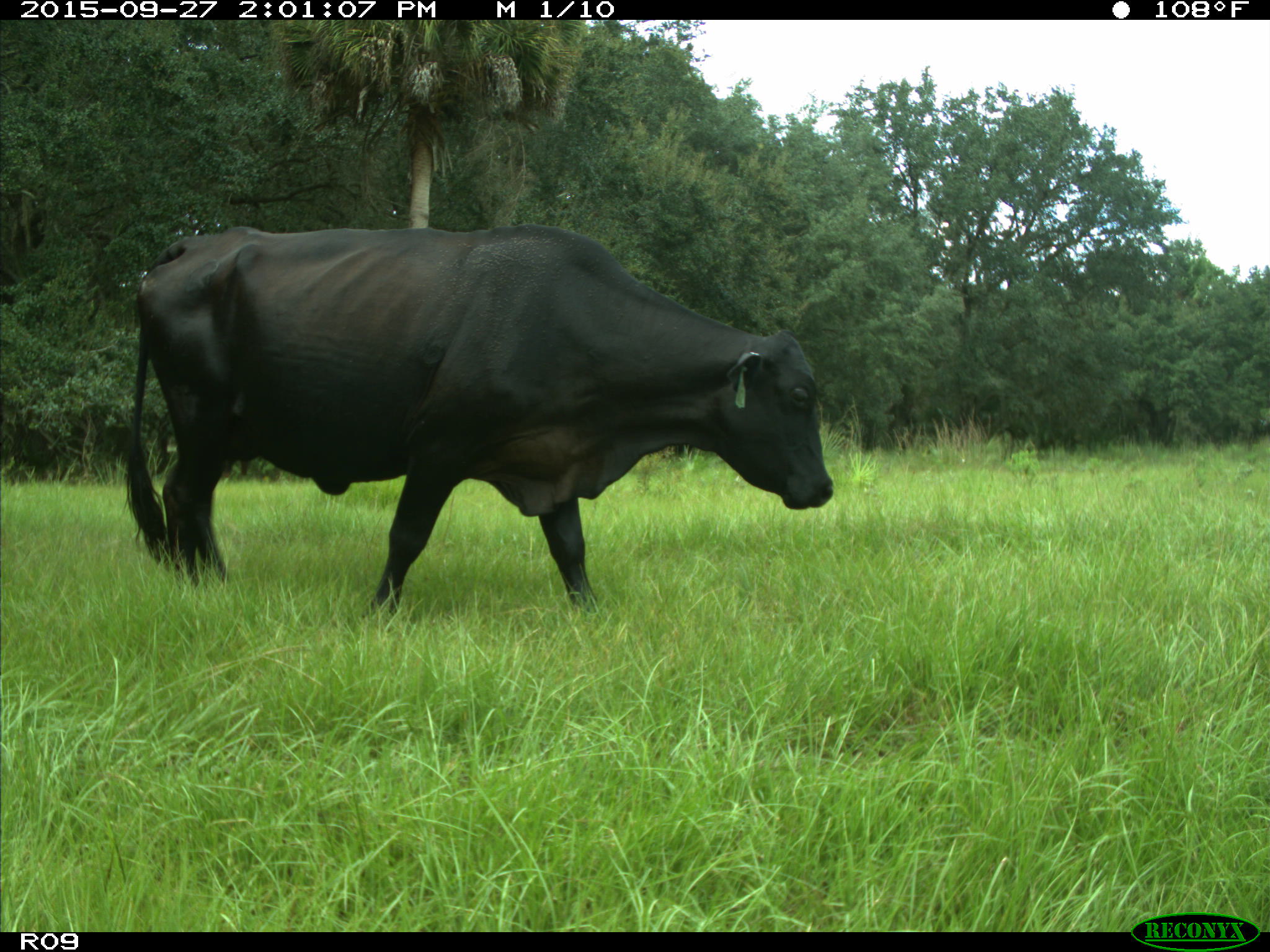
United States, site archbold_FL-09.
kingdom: Animalia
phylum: Chordata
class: Mammalia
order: Artiodactyla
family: Bovidae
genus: Bos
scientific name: Bos taurus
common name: domestic cow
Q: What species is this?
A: Bos taurus (domestic cow).